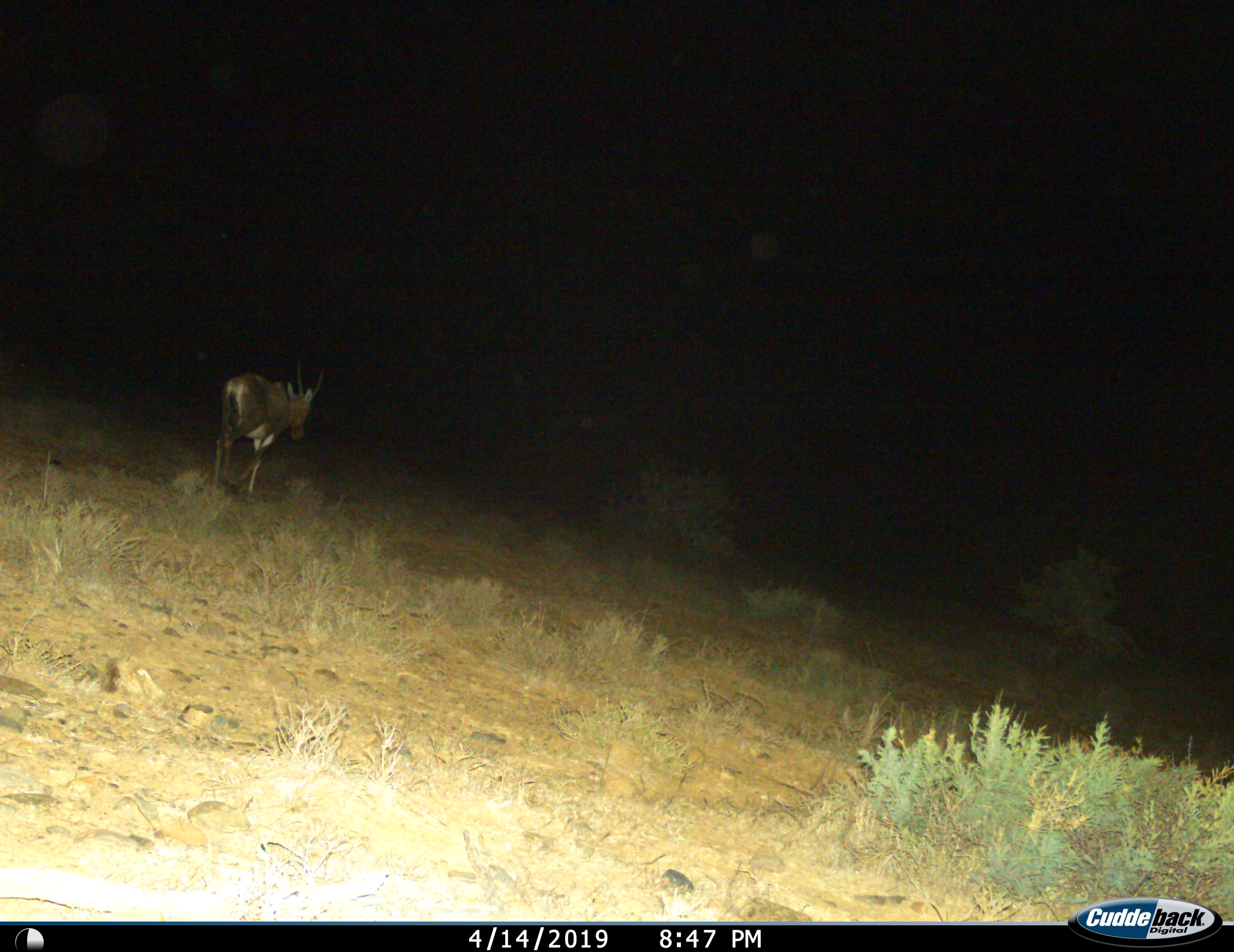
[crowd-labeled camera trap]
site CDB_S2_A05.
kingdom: Animalia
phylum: Chordata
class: Mammalia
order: Artiodactyla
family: Bovidae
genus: Damaliscus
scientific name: Damaliscus pygargus phillipsi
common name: blesbok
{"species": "blesbok (Damaliscus pygargus phillipsi)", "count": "1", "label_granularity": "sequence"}